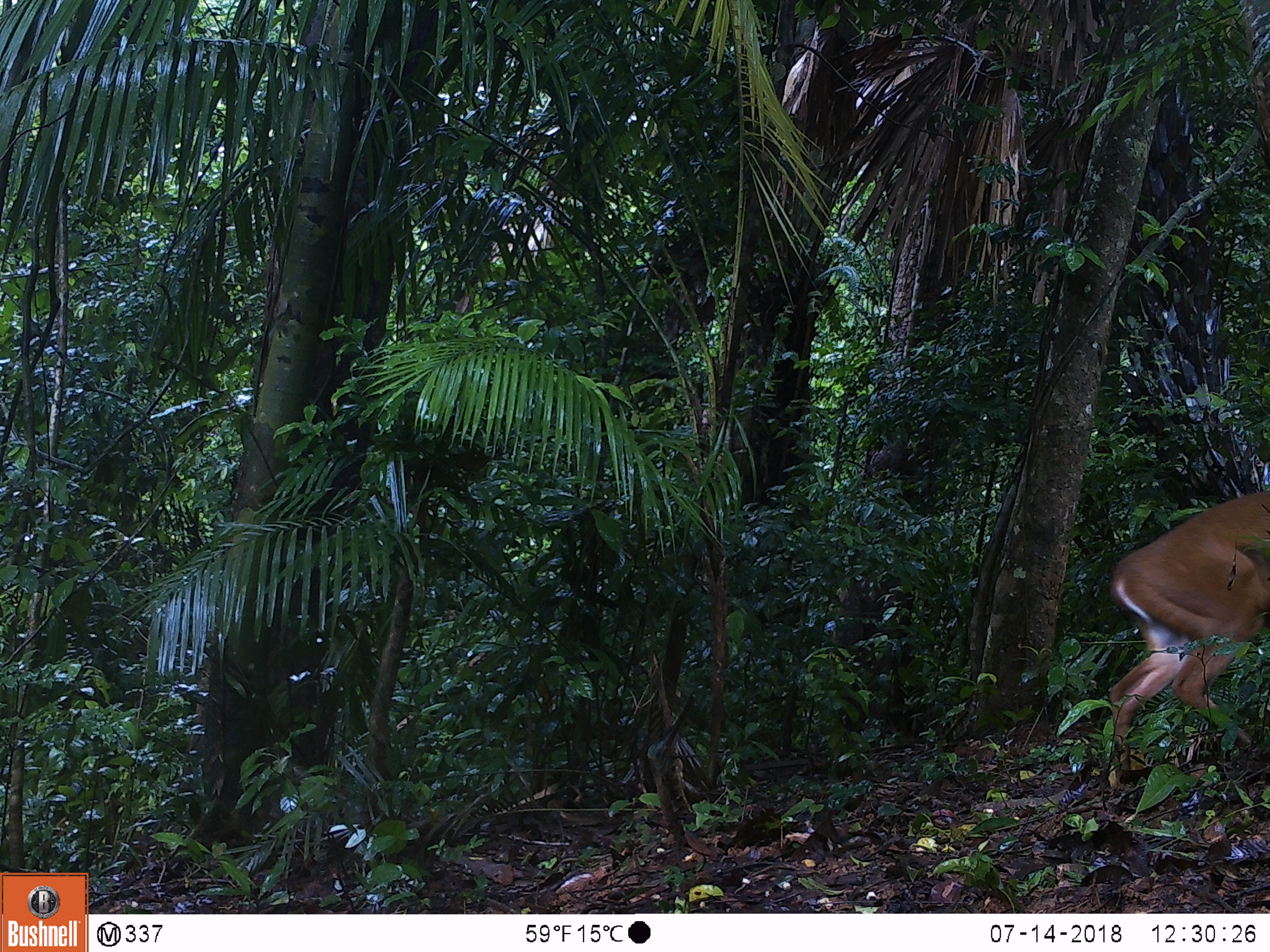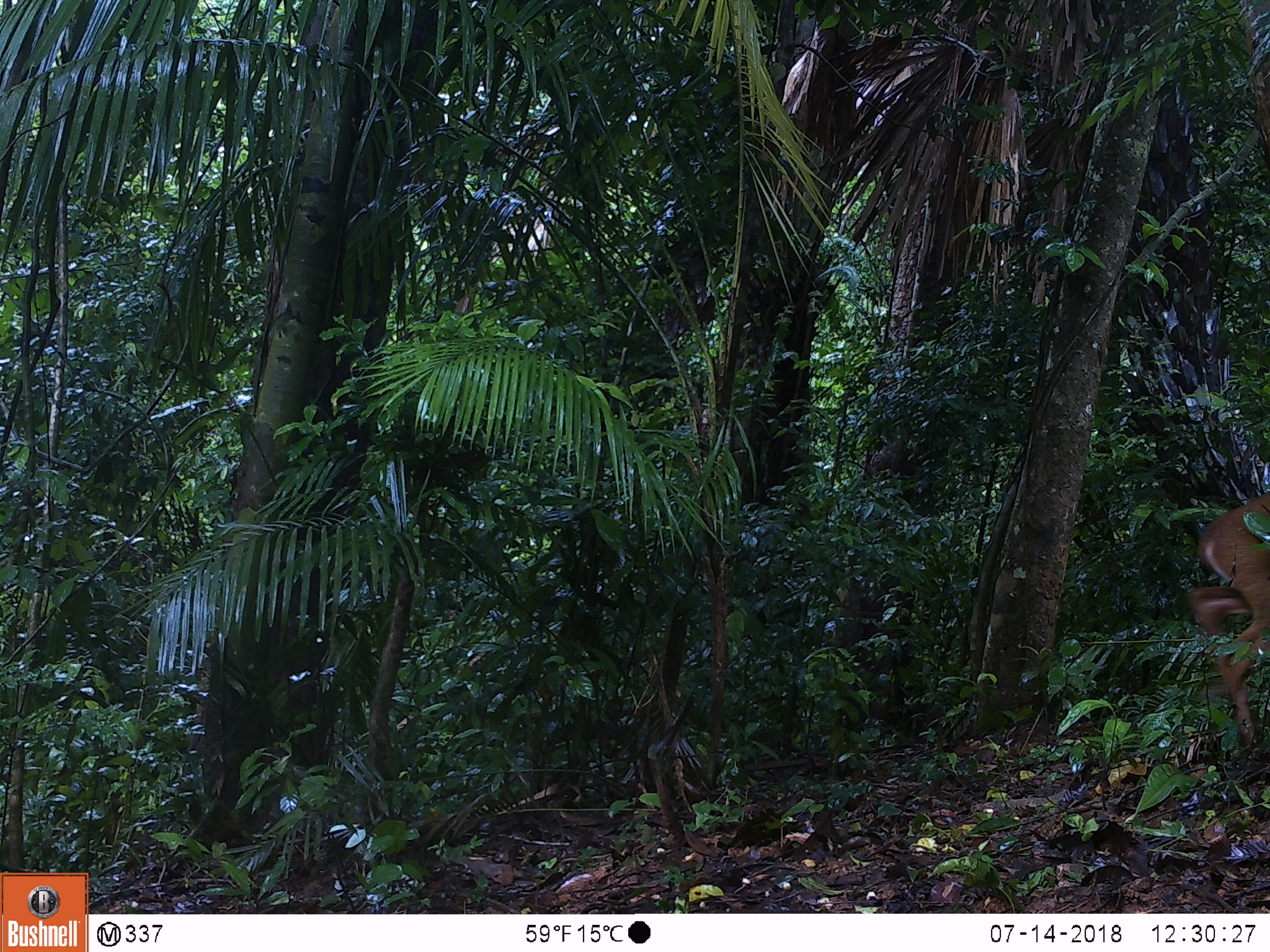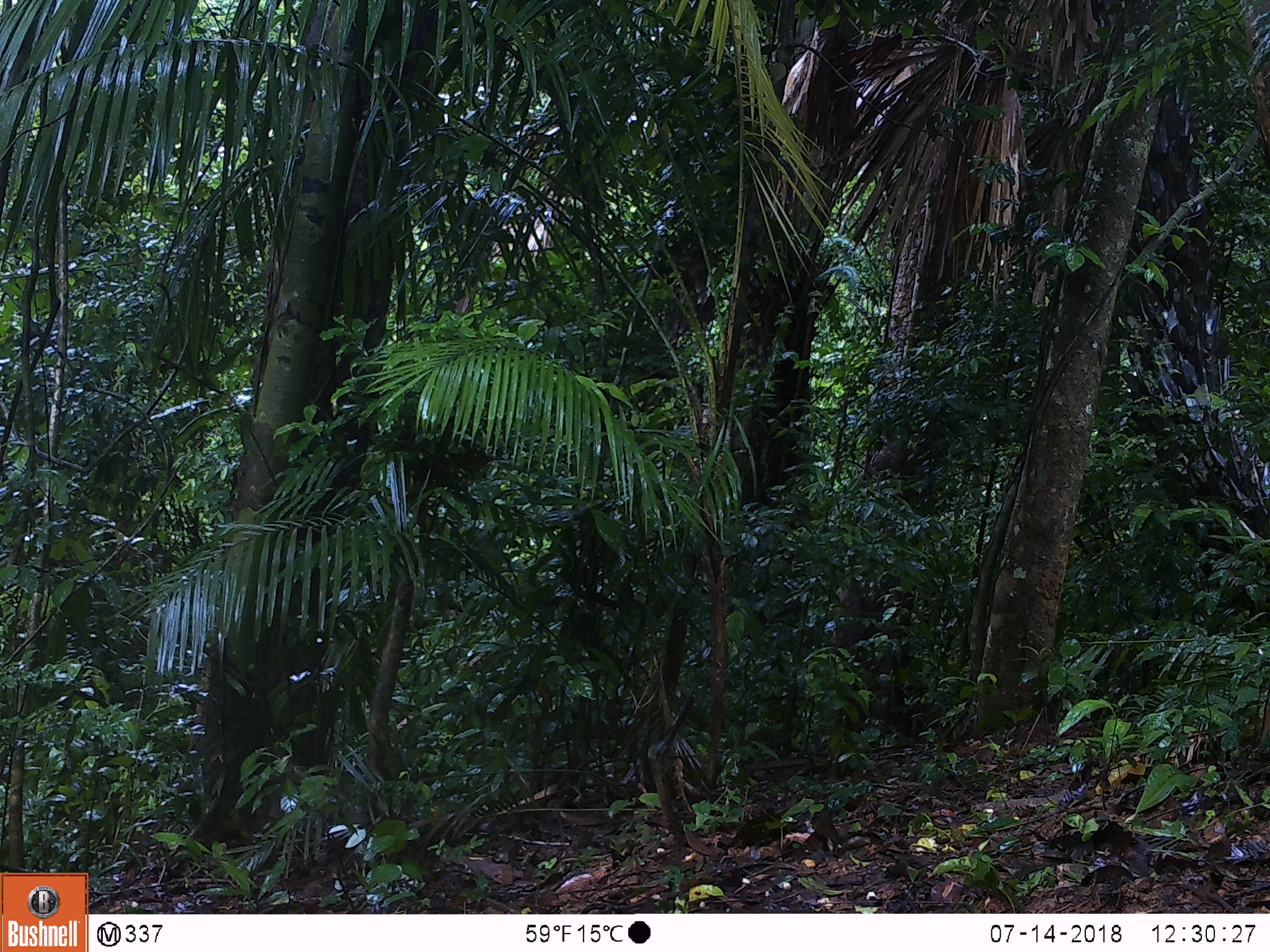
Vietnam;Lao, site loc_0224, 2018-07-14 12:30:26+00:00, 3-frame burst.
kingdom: Animalia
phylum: Chordata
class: Mammalia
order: Artiodactyla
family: Cervidae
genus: Muntiacus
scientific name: Muntiacus vuquangensis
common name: large-antlered muntjac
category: large antlered muntjac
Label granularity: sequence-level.